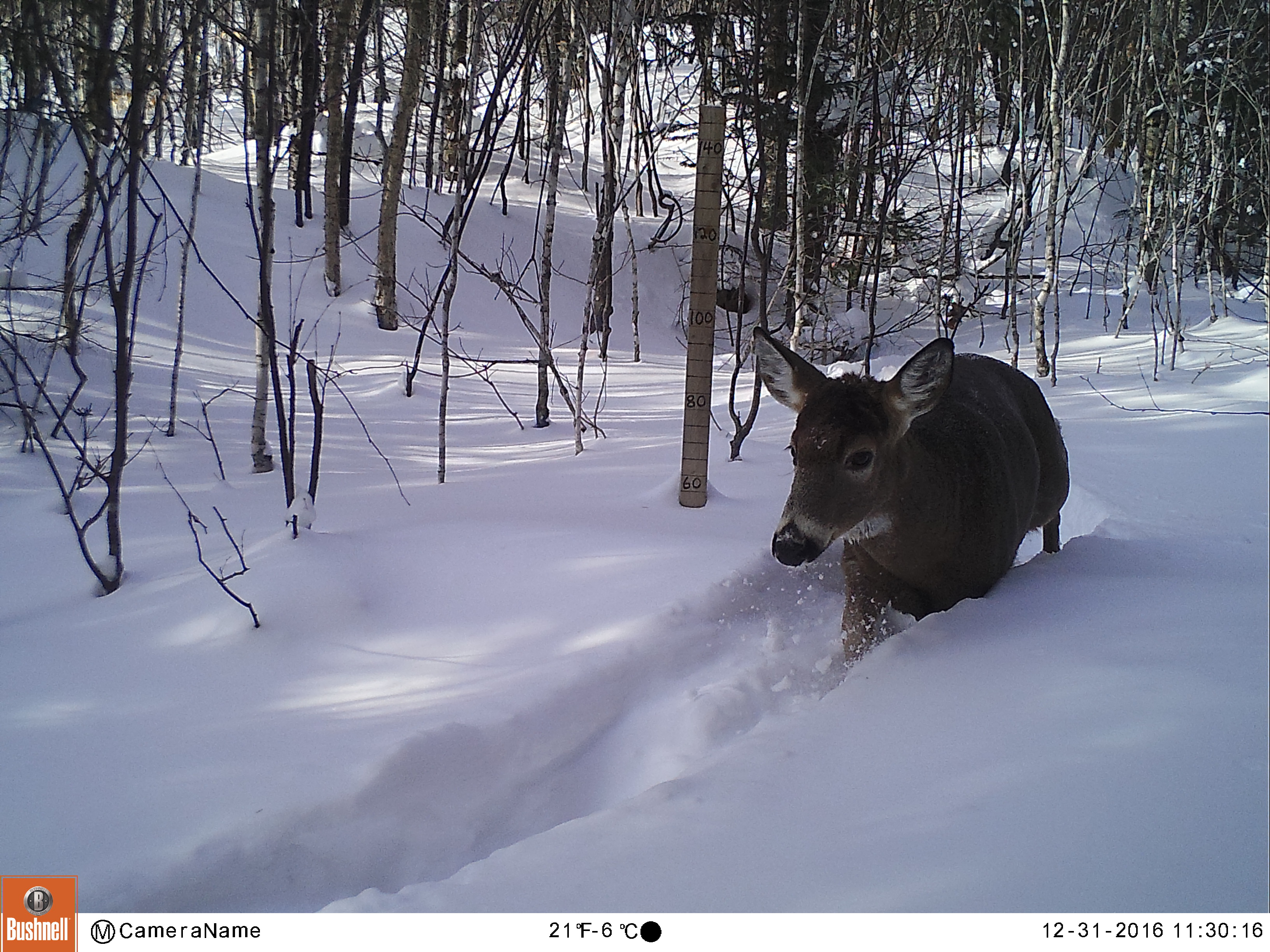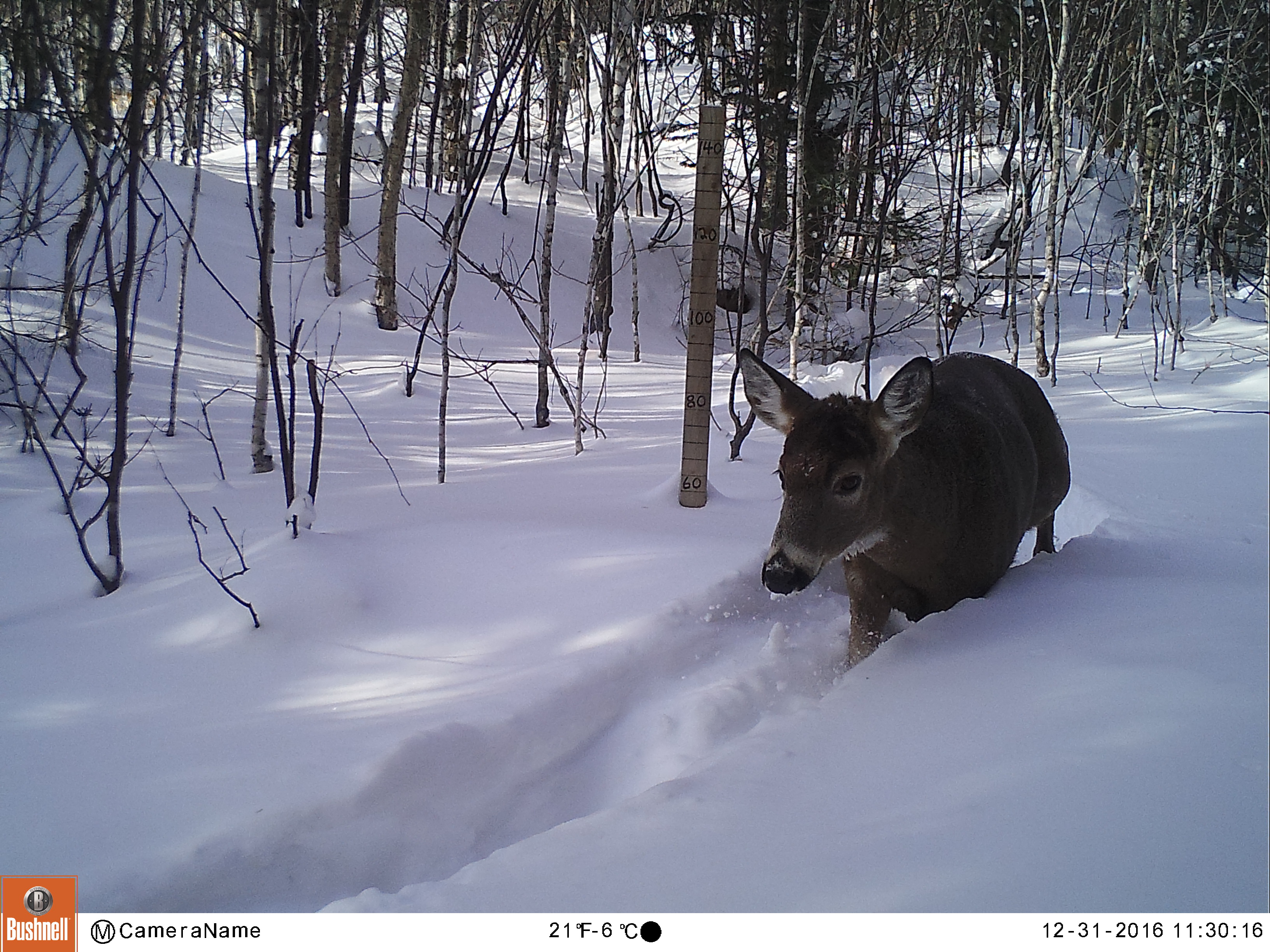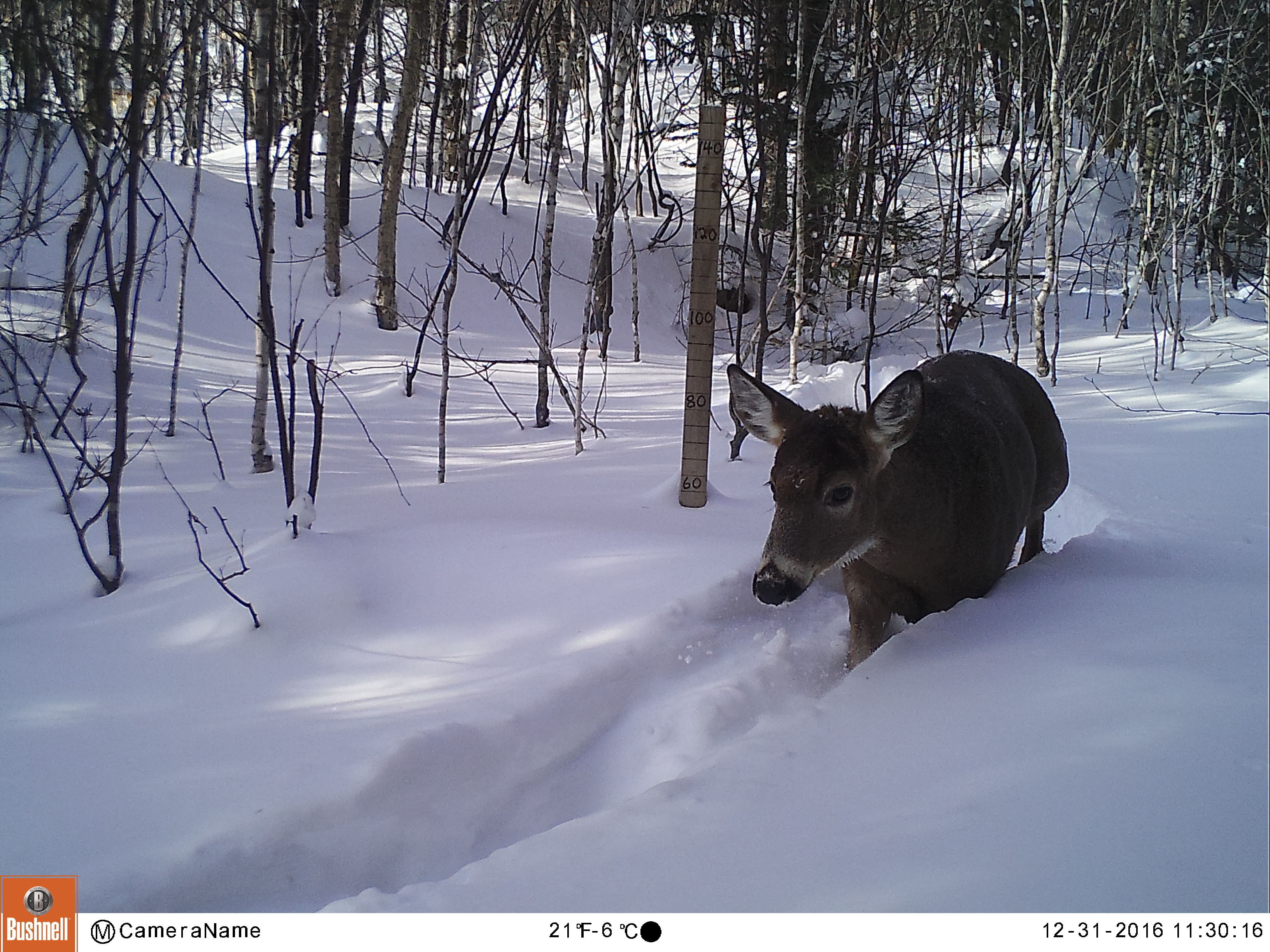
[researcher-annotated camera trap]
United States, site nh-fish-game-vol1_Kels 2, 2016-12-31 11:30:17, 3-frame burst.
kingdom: Animalia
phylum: Chordata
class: Mammalia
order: Artiodactyla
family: Cervidae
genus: Odocoileus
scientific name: Odocoileus virginianus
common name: white-tailed deer